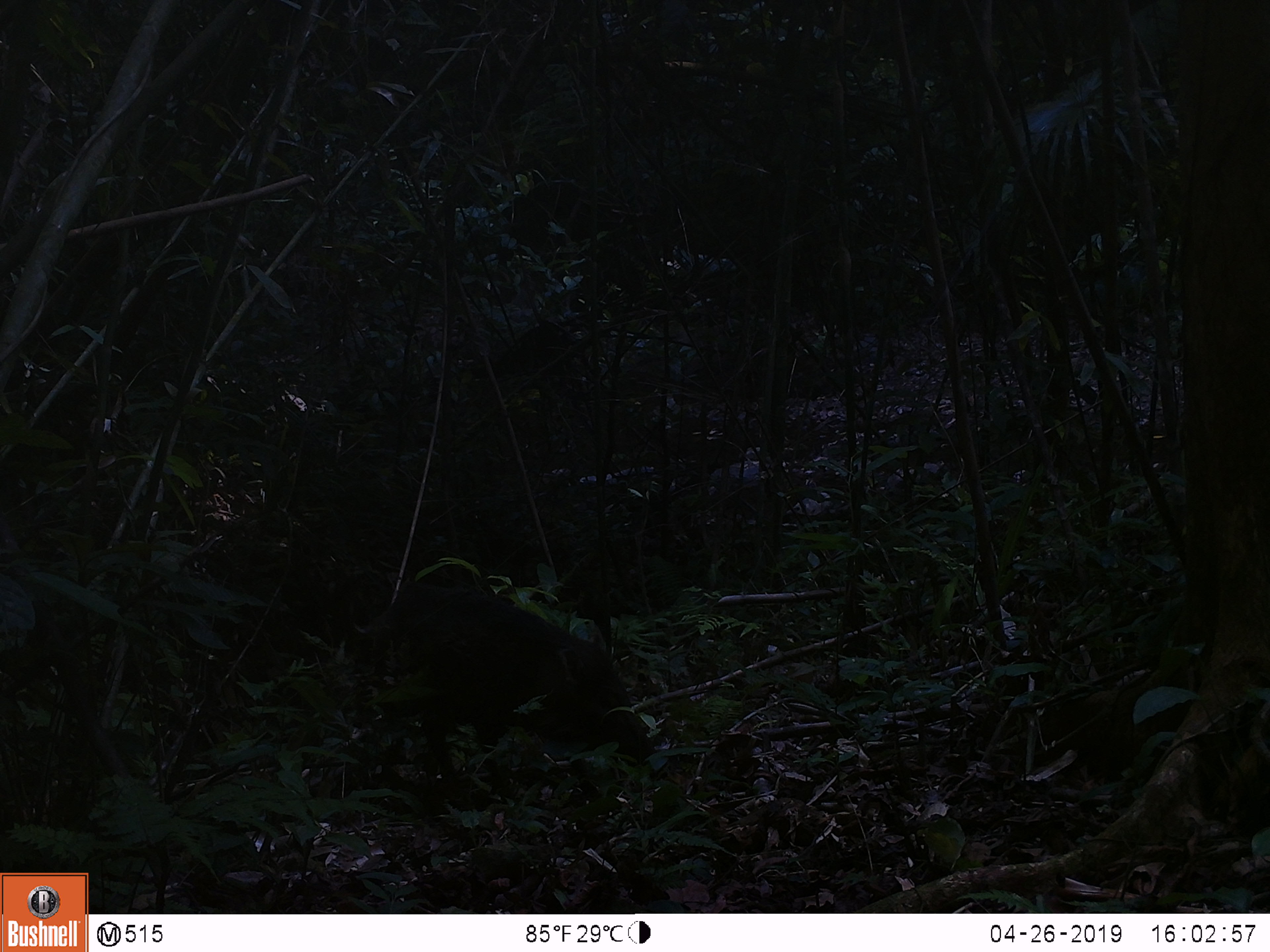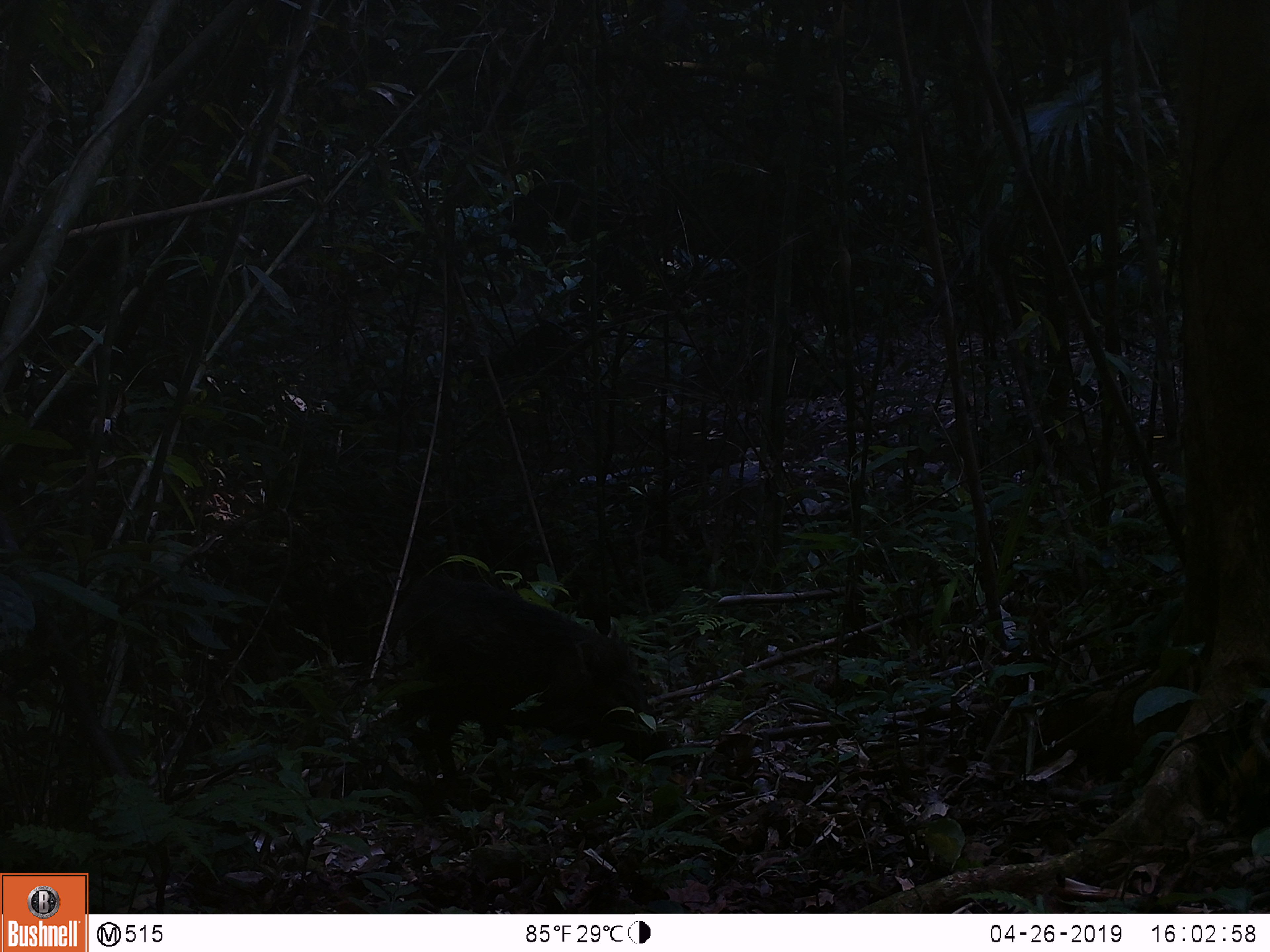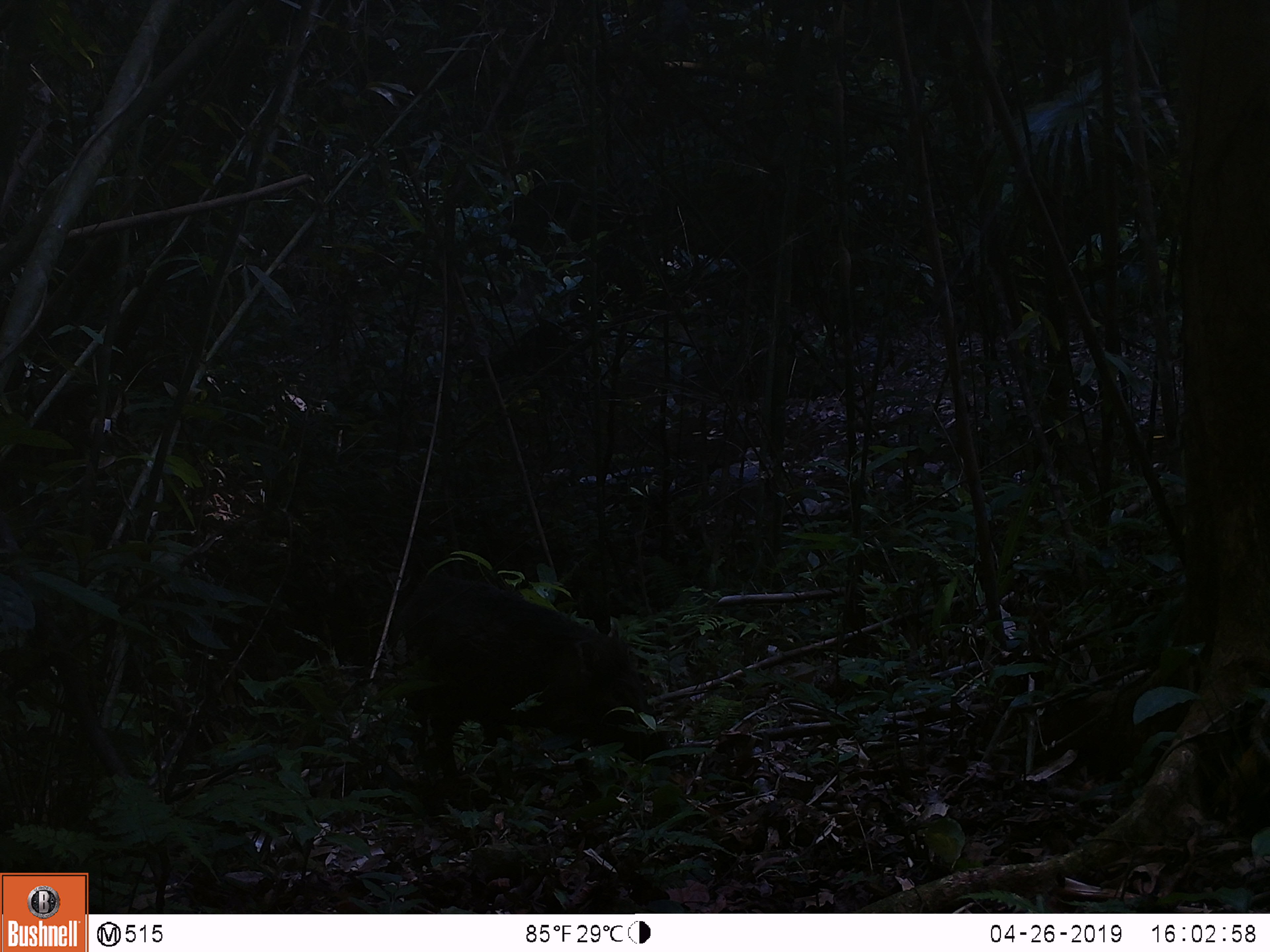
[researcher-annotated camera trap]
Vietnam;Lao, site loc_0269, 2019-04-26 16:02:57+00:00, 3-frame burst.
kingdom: Animalia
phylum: Chordata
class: Mammalia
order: Artiodactyla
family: Suidae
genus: Sus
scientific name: Sus scrofa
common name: eurasian wild pig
Eurasian wild pig (Sus scrofa). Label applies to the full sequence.